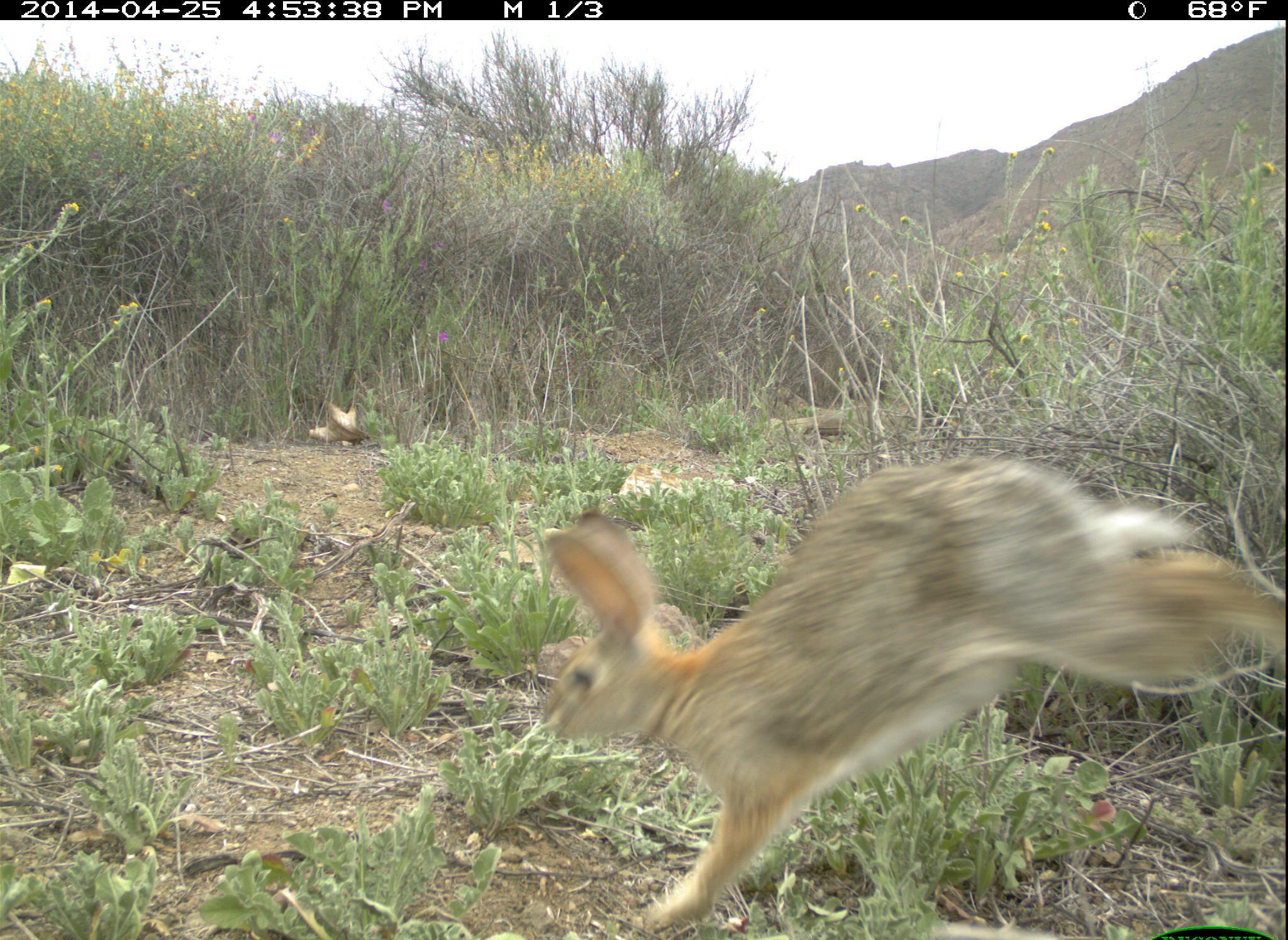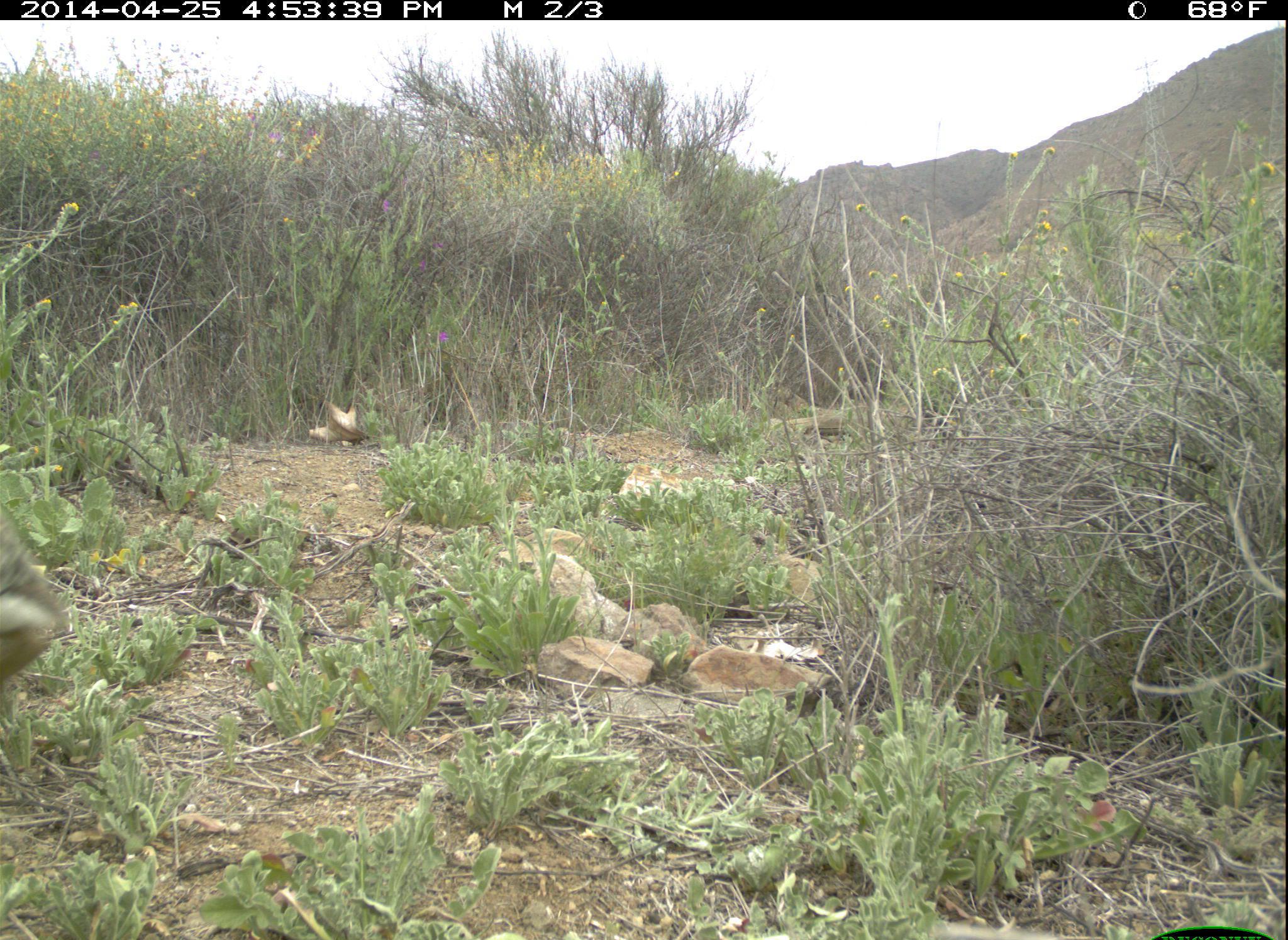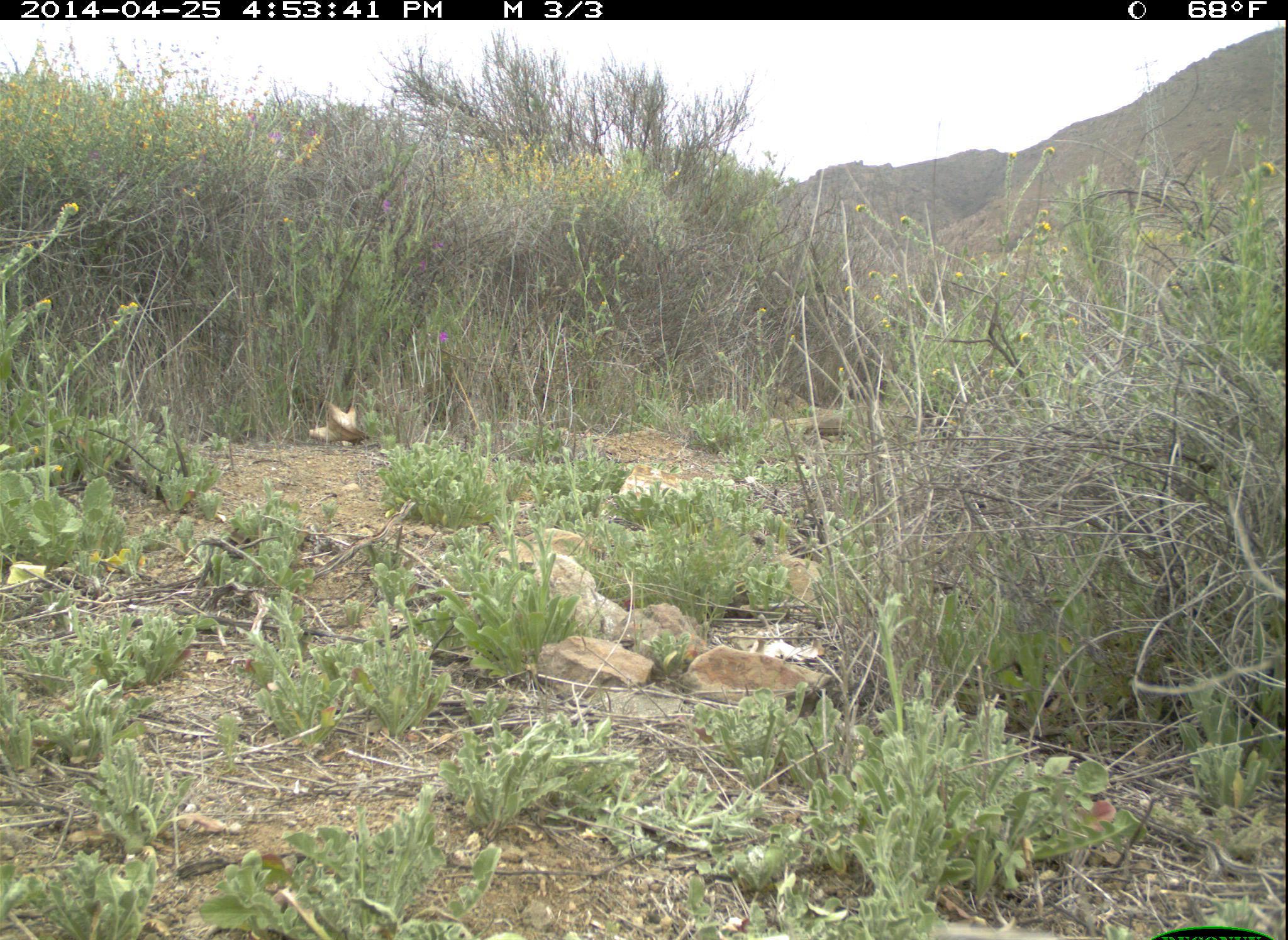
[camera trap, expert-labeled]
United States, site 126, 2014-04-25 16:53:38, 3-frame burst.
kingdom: Animalia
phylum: Chordata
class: Mammalia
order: Lagomorpha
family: Leporidae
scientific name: Leporidae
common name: rabbits and hares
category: rabbit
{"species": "rabbit (rabbits and hares) (Leporidae)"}